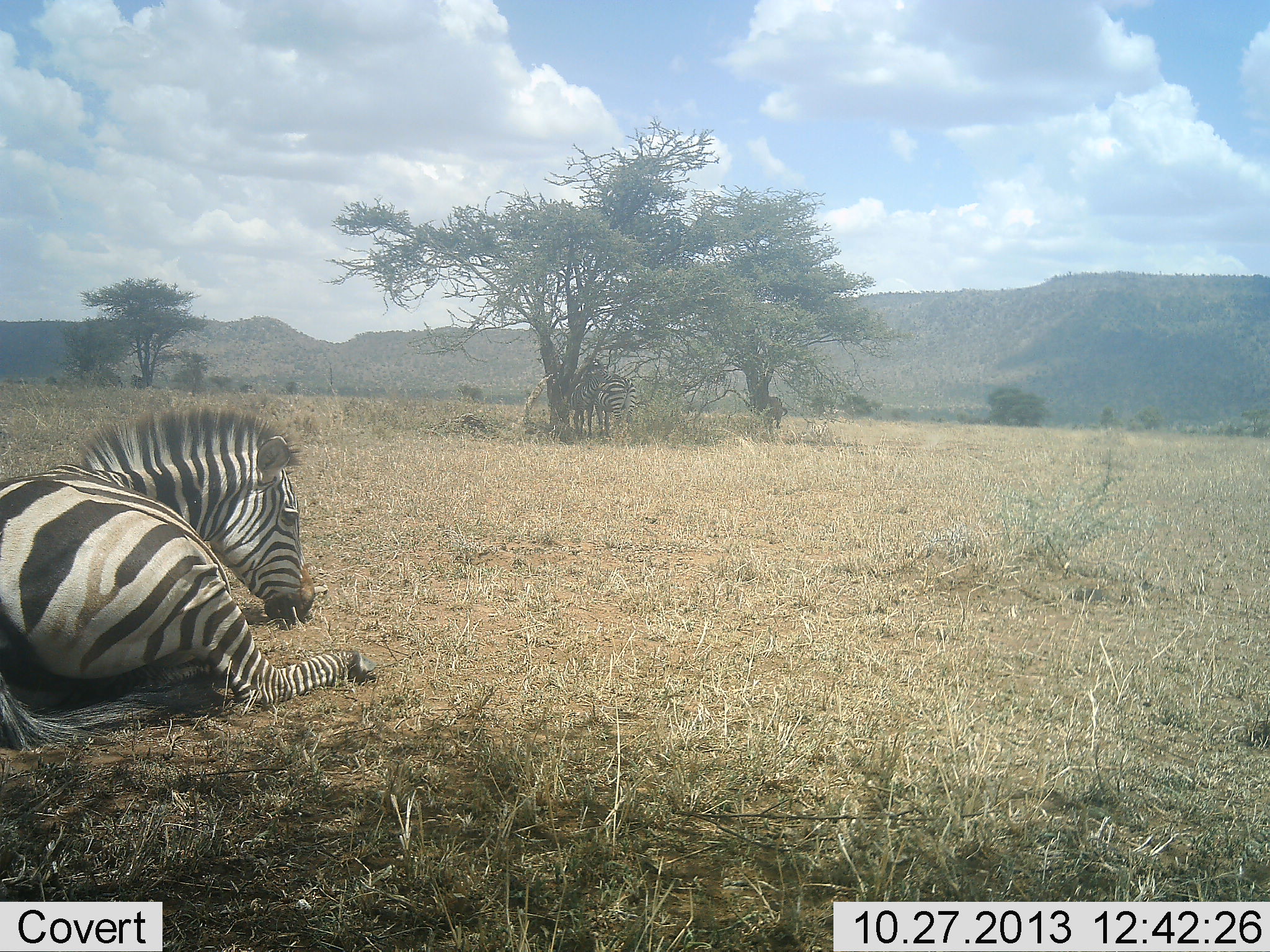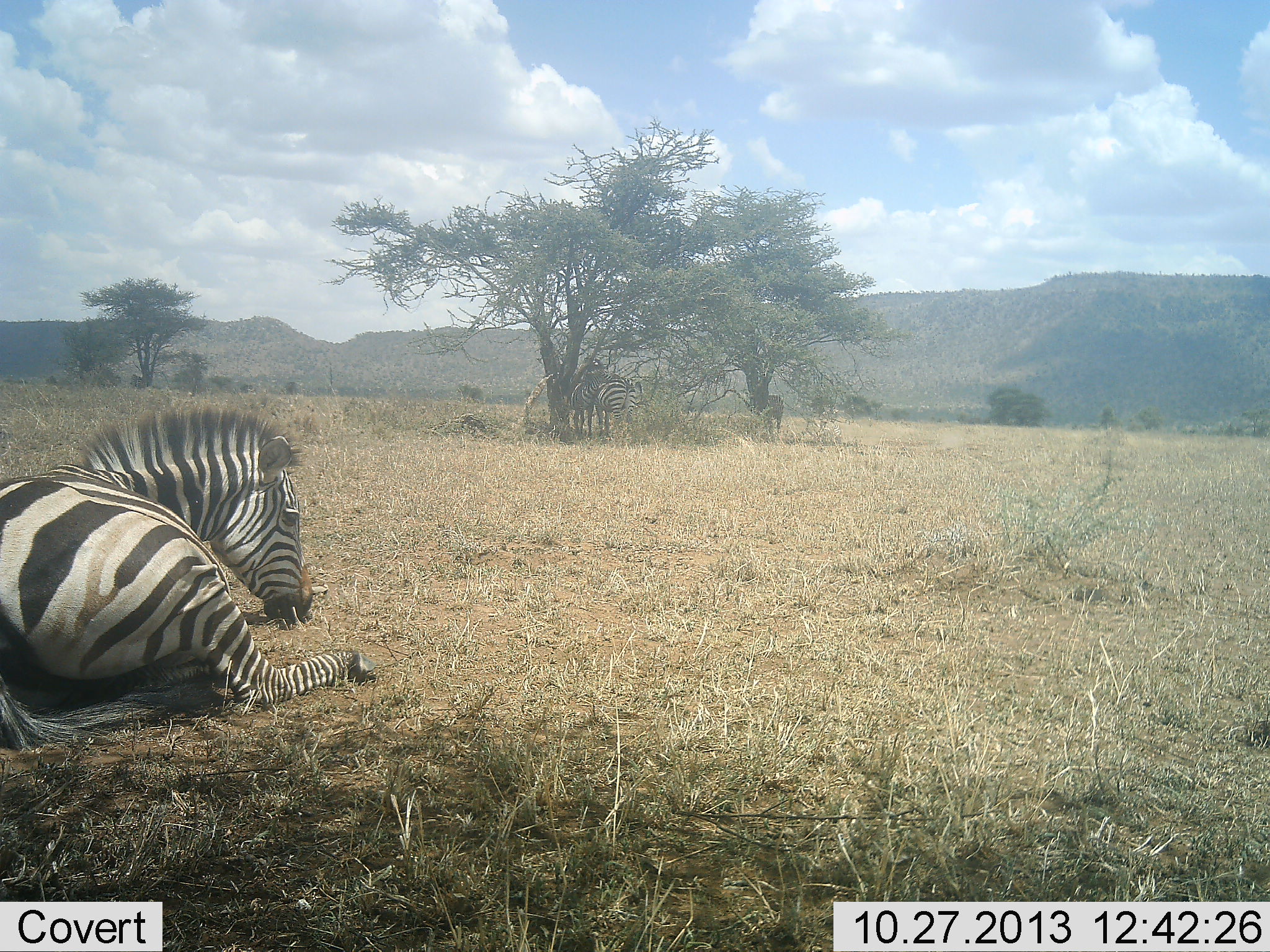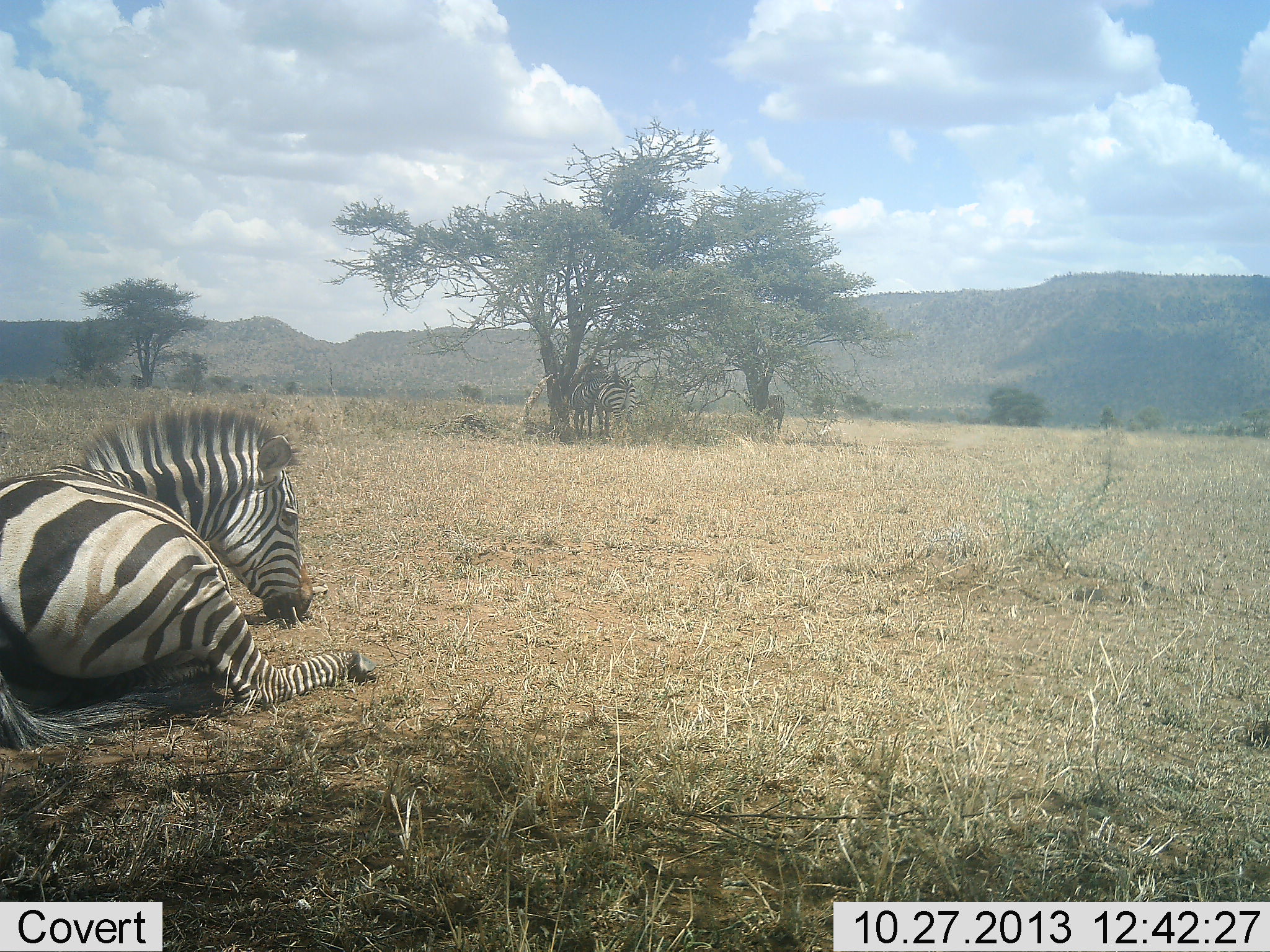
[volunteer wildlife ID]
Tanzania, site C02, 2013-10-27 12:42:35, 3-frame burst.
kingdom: Animalia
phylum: Chordata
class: Mammalia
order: Perissodactyla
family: Equidae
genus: Equus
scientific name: Equus quagga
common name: plains zebra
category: zebra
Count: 2.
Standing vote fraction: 50%.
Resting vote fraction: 100%.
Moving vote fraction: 0%.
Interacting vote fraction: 10%.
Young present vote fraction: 0%.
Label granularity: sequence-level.